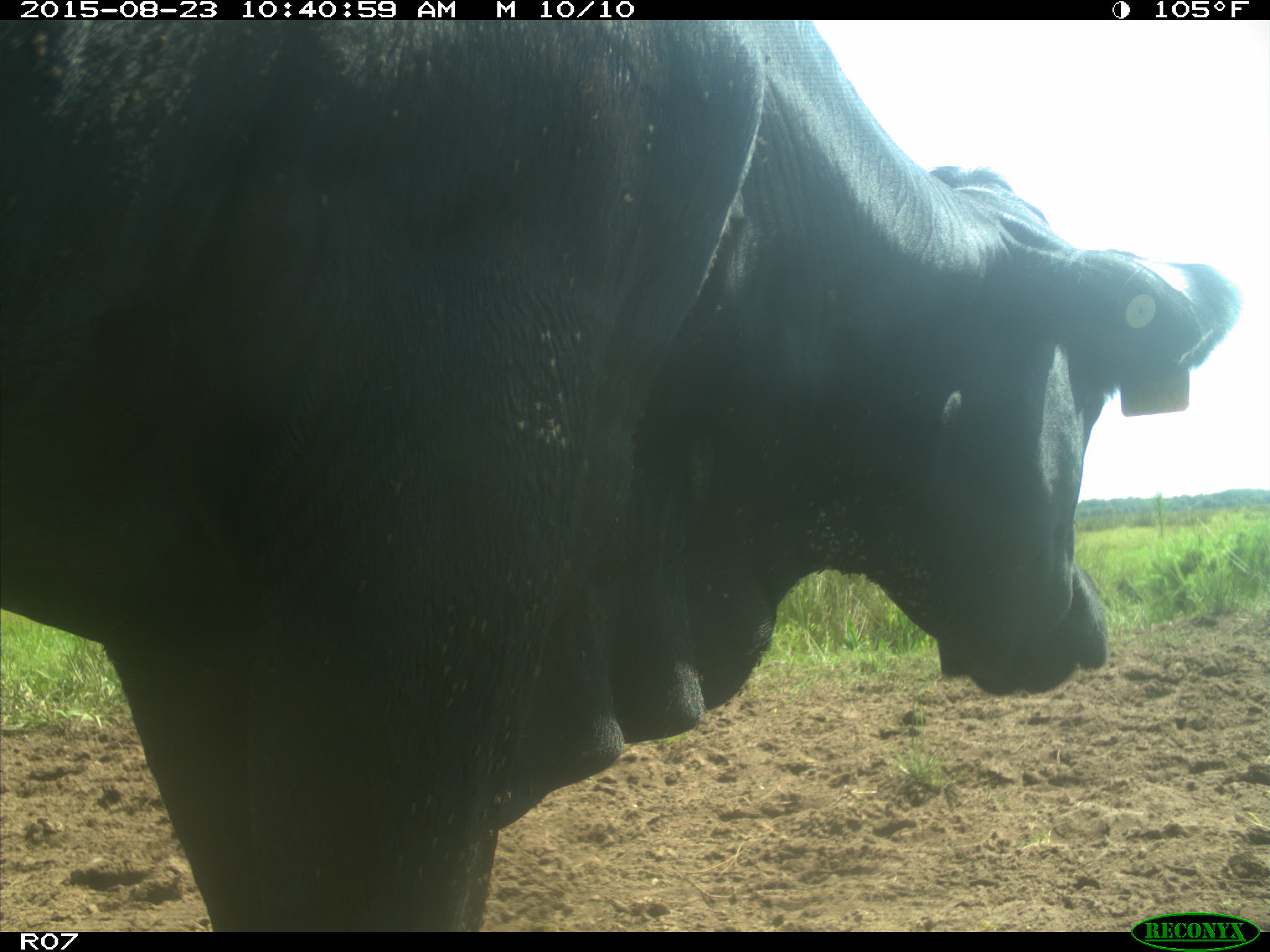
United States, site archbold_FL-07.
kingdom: Animalia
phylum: Chordata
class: Mammalia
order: Artiodactyla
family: Bovidae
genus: Bos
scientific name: Bos taurus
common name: domestic cow